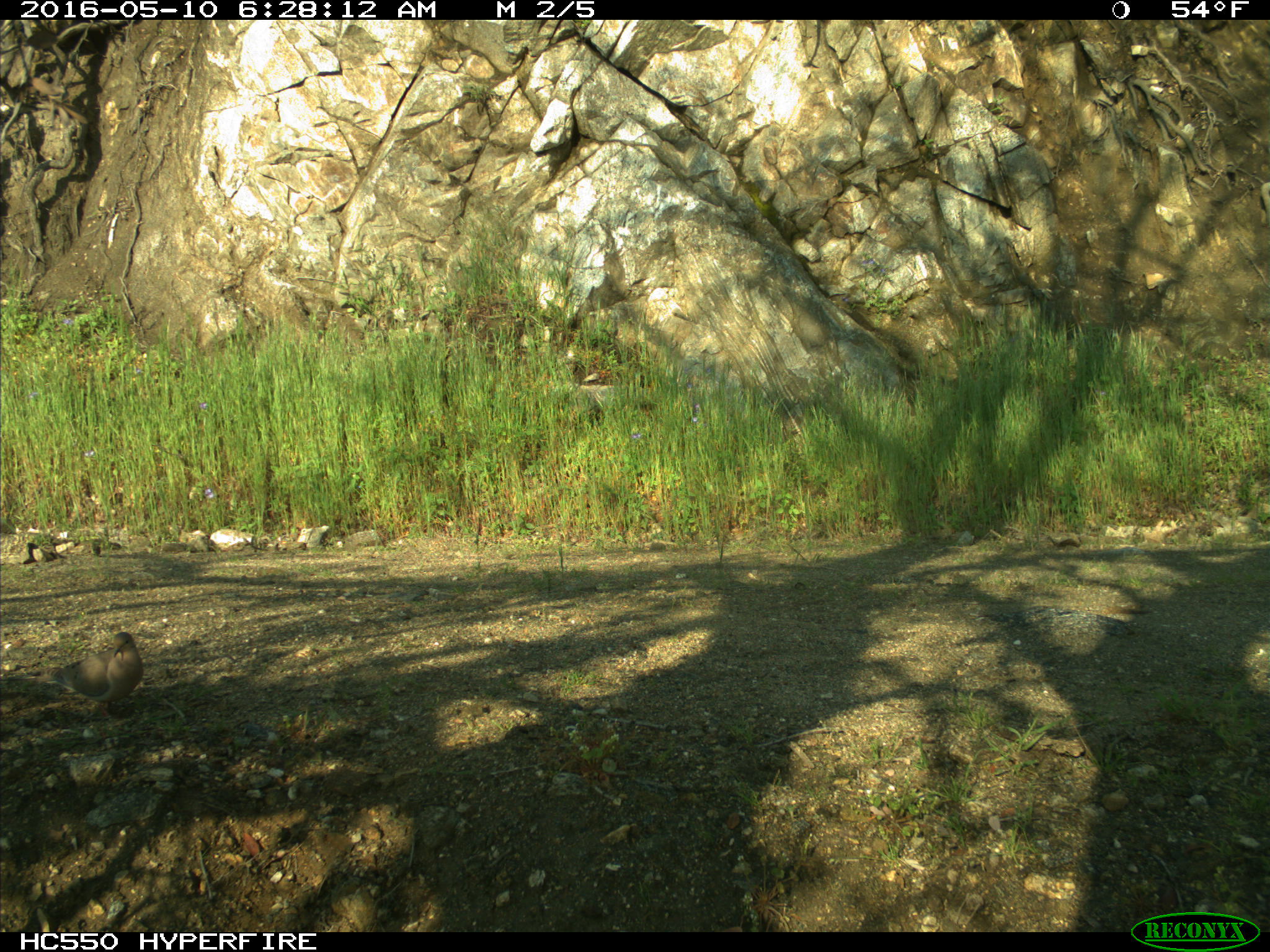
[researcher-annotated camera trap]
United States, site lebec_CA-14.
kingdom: Animalia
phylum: Chordata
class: Aves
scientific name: Aves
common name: birds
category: unidentified bird